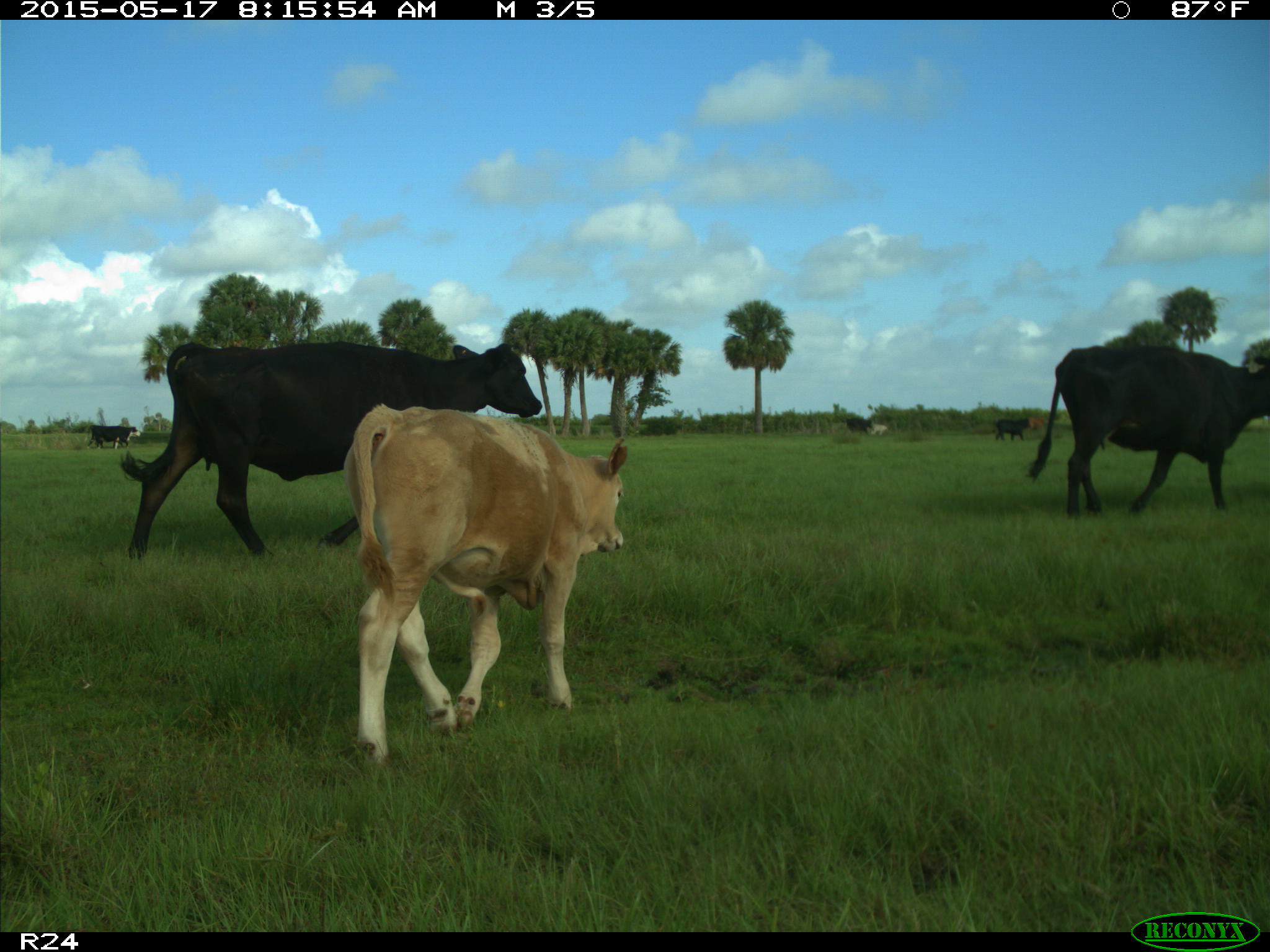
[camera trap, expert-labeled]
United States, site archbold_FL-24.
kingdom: Animalia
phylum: Chordata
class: Mammalia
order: Artiodactyla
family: Bovidae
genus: Bos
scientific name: Bos taurus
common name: domestic cow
Bos taurus (domestic cow).